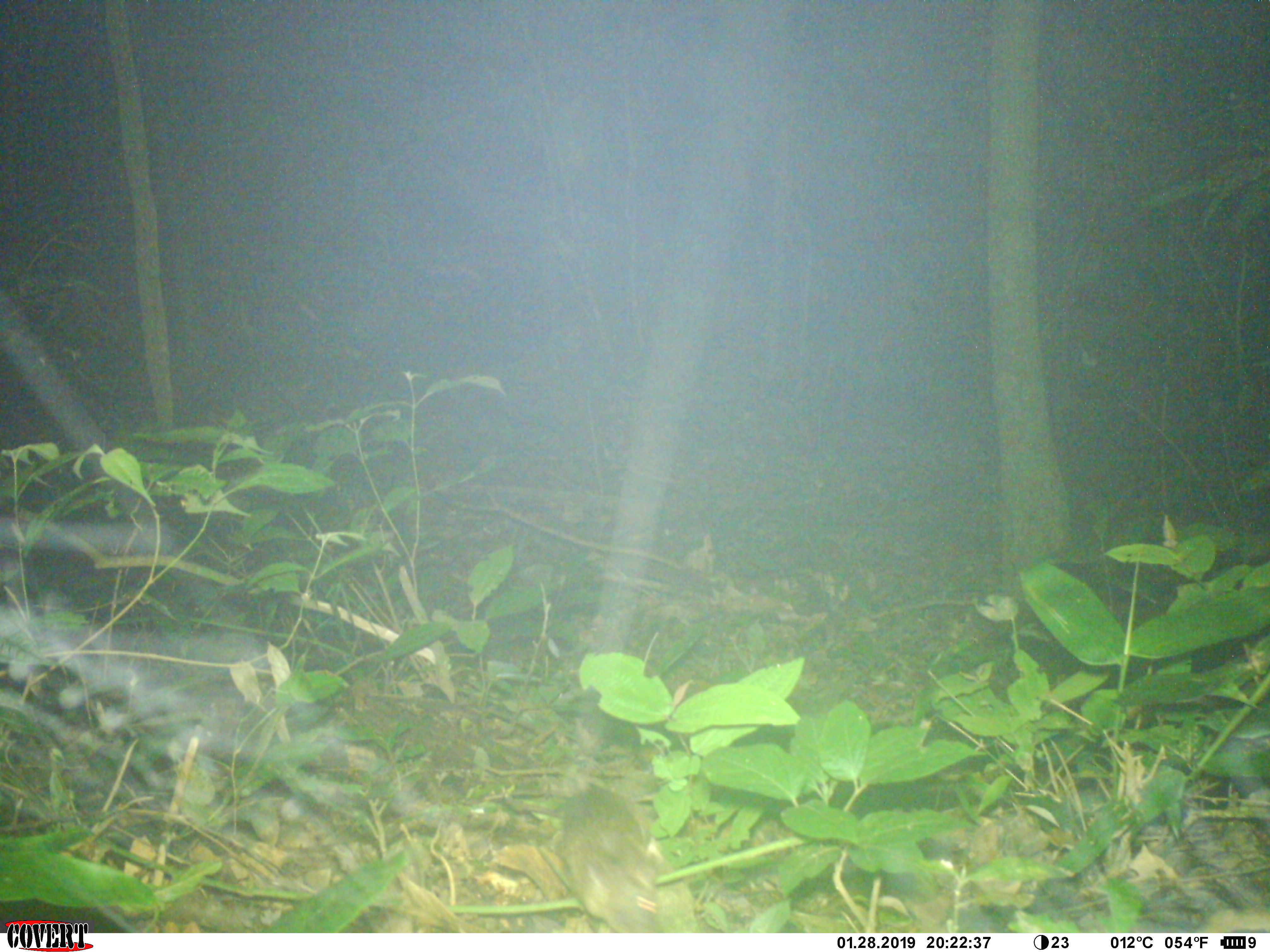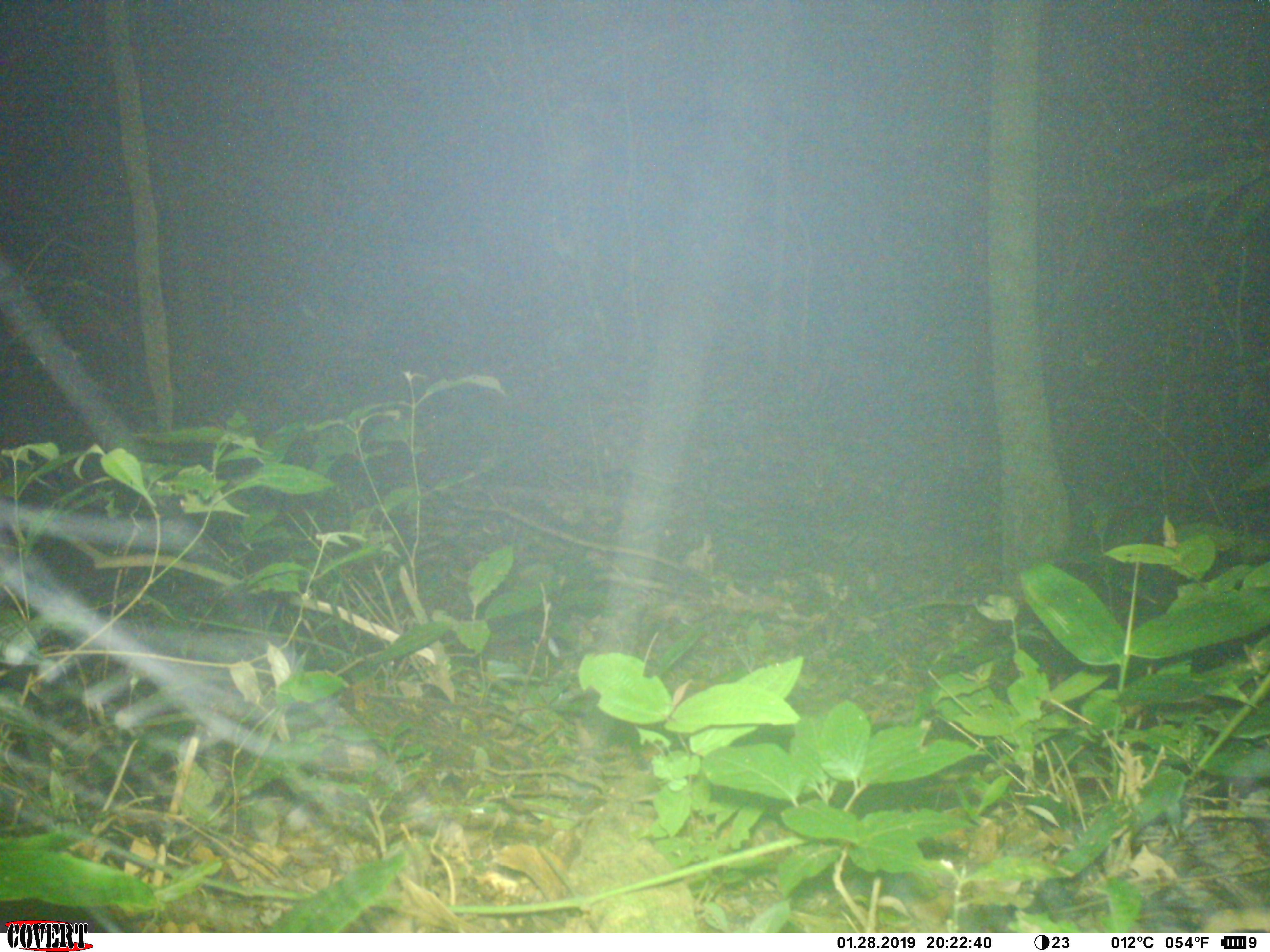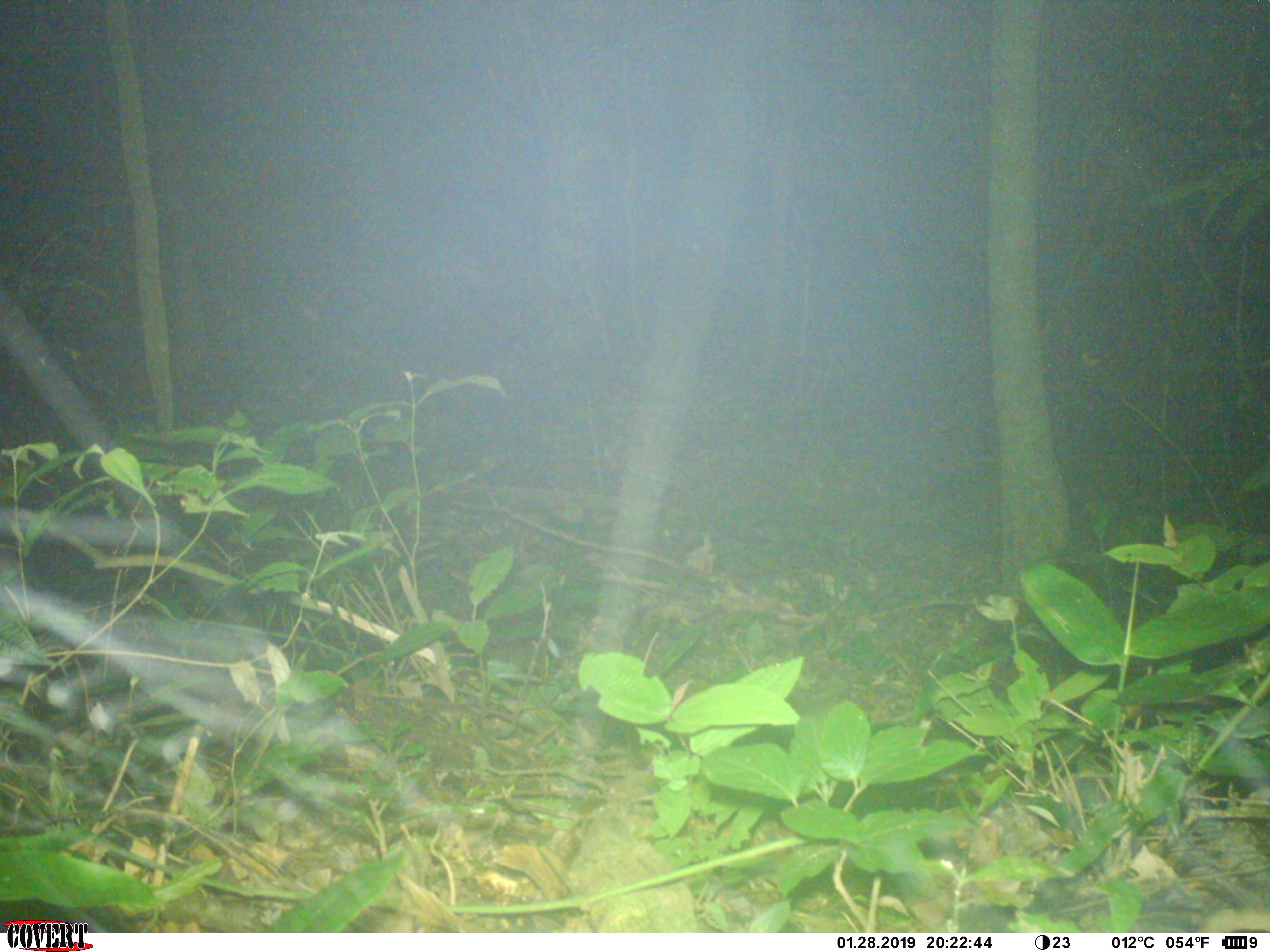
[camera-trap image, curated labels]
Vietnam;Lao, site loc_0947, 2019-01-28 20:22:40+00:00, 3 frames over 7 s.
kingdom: Animalia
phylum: Chordata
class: Mammalia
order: Rodentia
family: Muridae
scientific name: Muridae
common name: old-world mice and rats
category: unidentified murid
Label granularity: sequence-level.